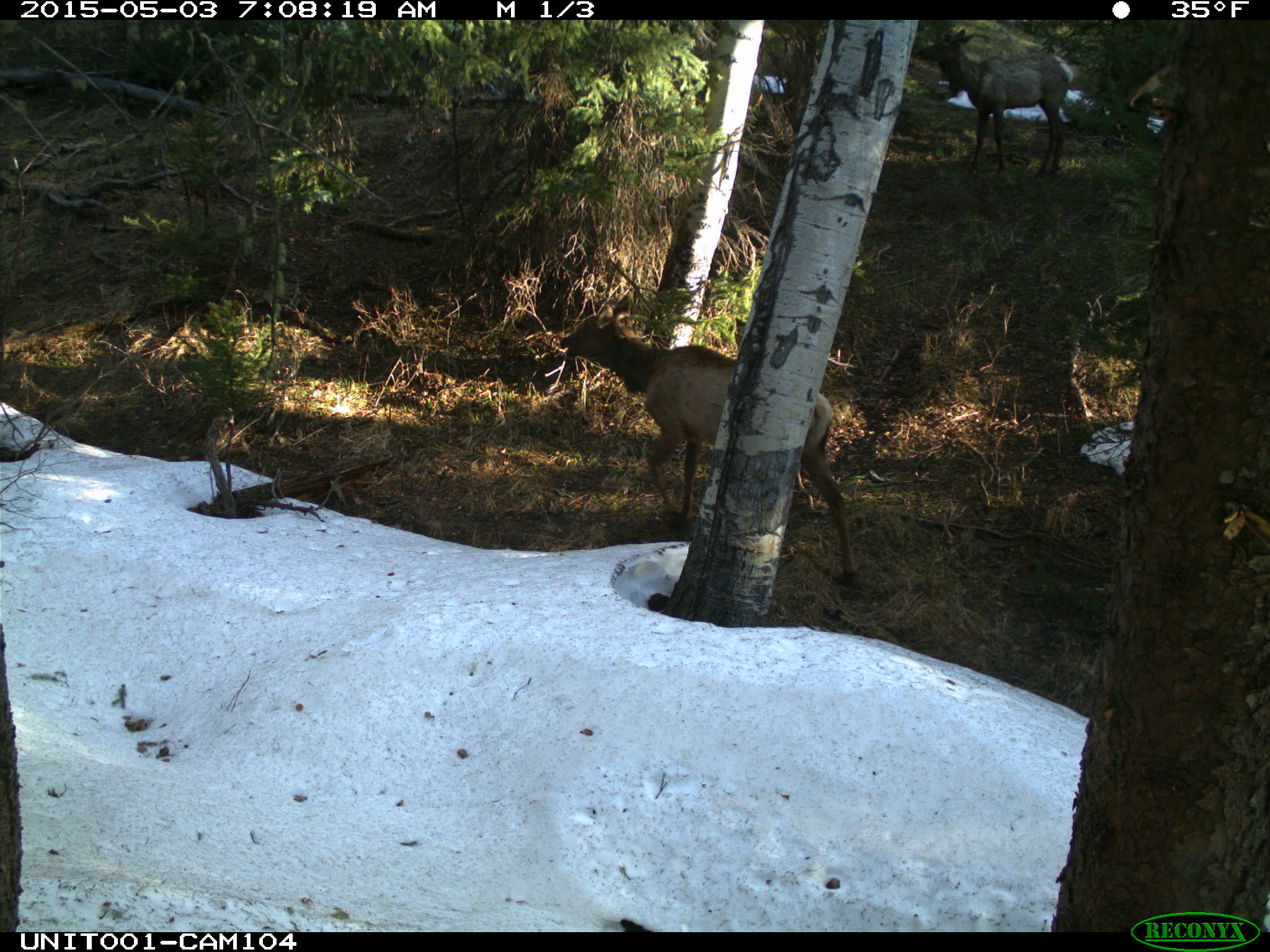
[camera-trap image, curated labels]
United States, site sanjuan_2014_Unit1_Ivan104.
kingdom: Animalia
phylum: Chordata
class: Mammalia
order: Artiodactyla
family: Cervidae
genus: Cervus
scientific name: Cervus elaphus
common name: red deer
Cervus elaphus (red deer).